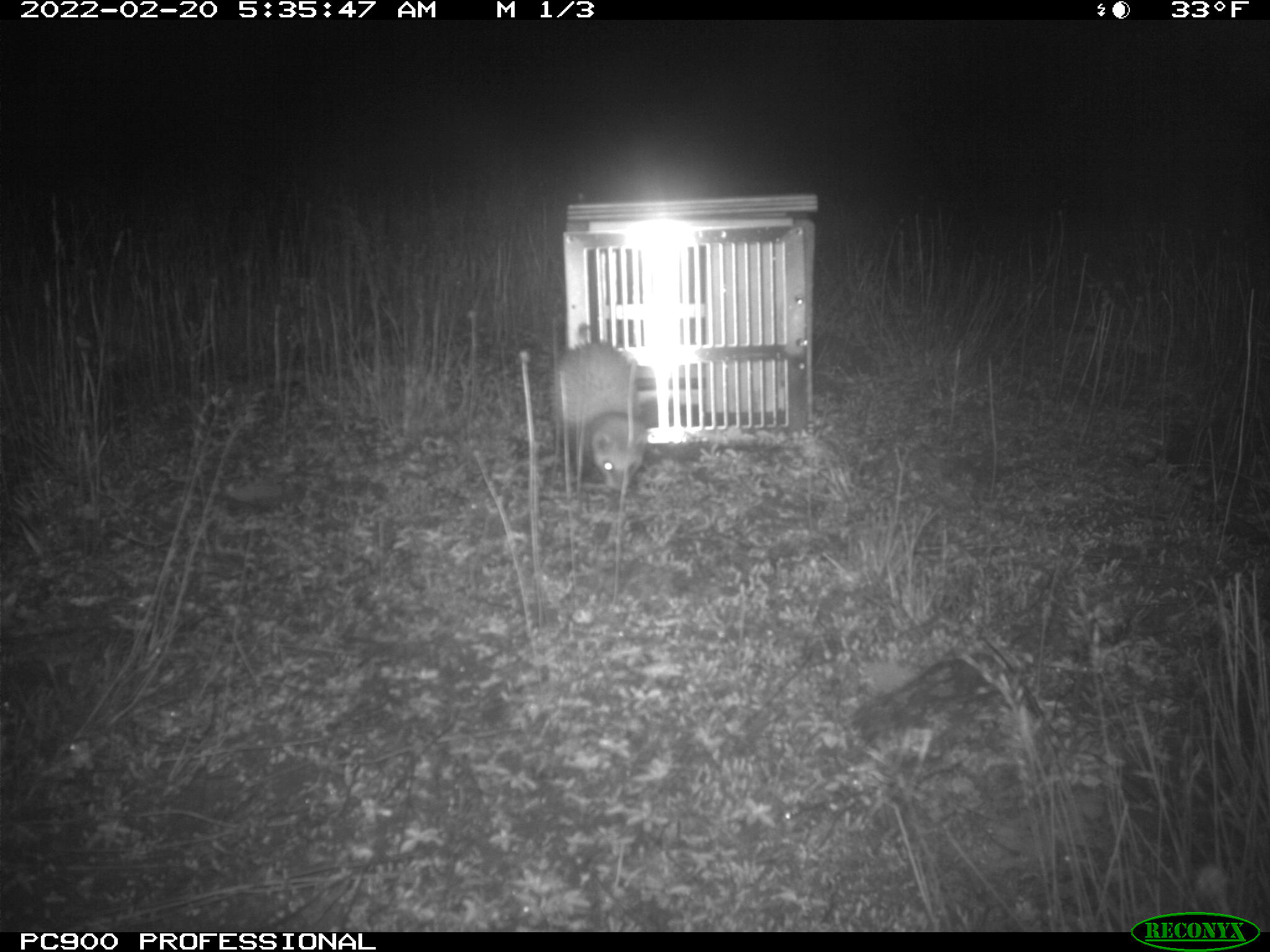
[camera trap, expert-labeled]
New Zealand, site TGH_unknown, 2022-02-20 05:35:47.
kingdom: Animalia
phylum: Chordata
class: Mammalia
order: Carnivora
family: Mustelidae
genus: Mustela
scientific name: Mustela furo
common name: ferret